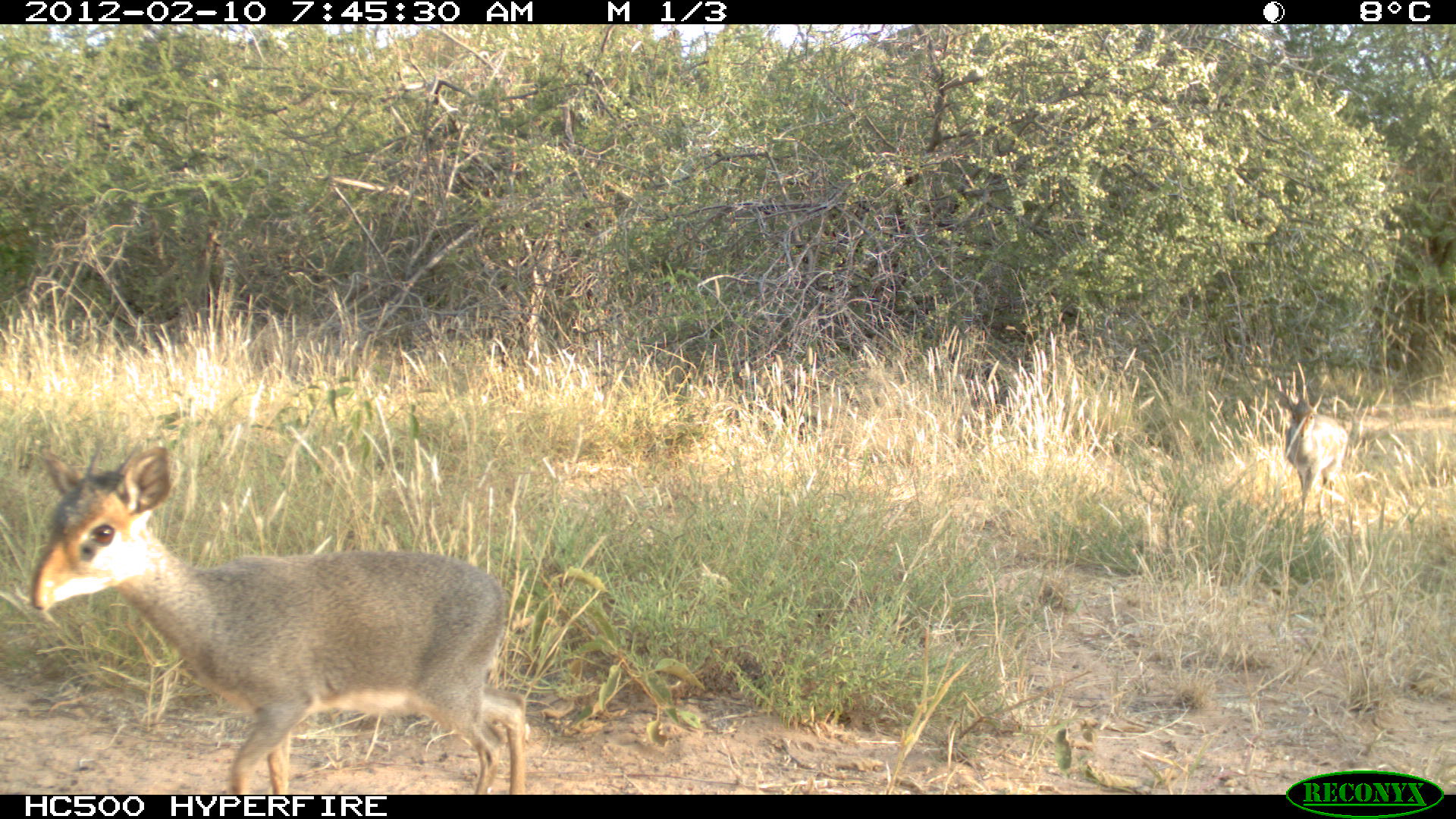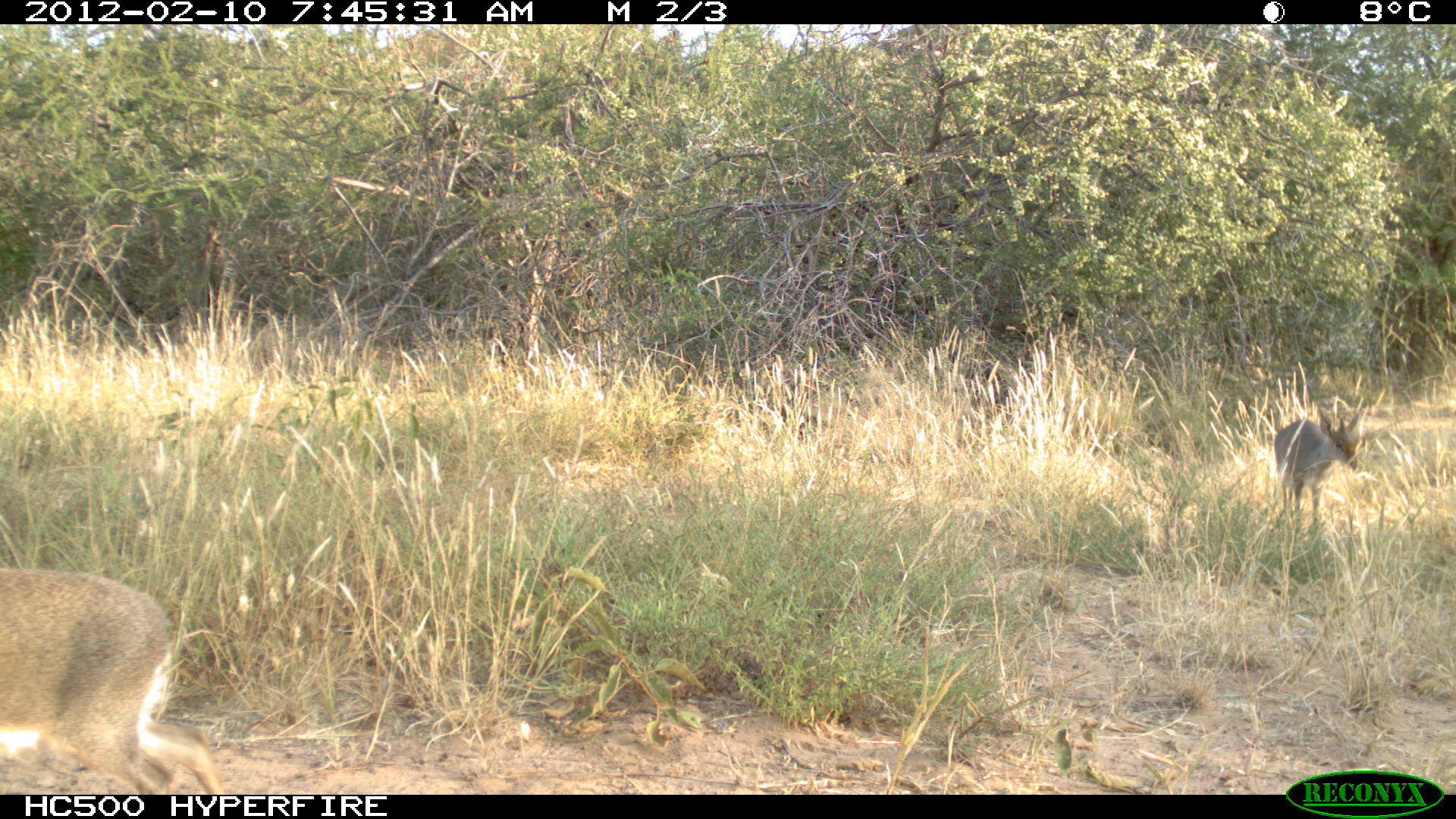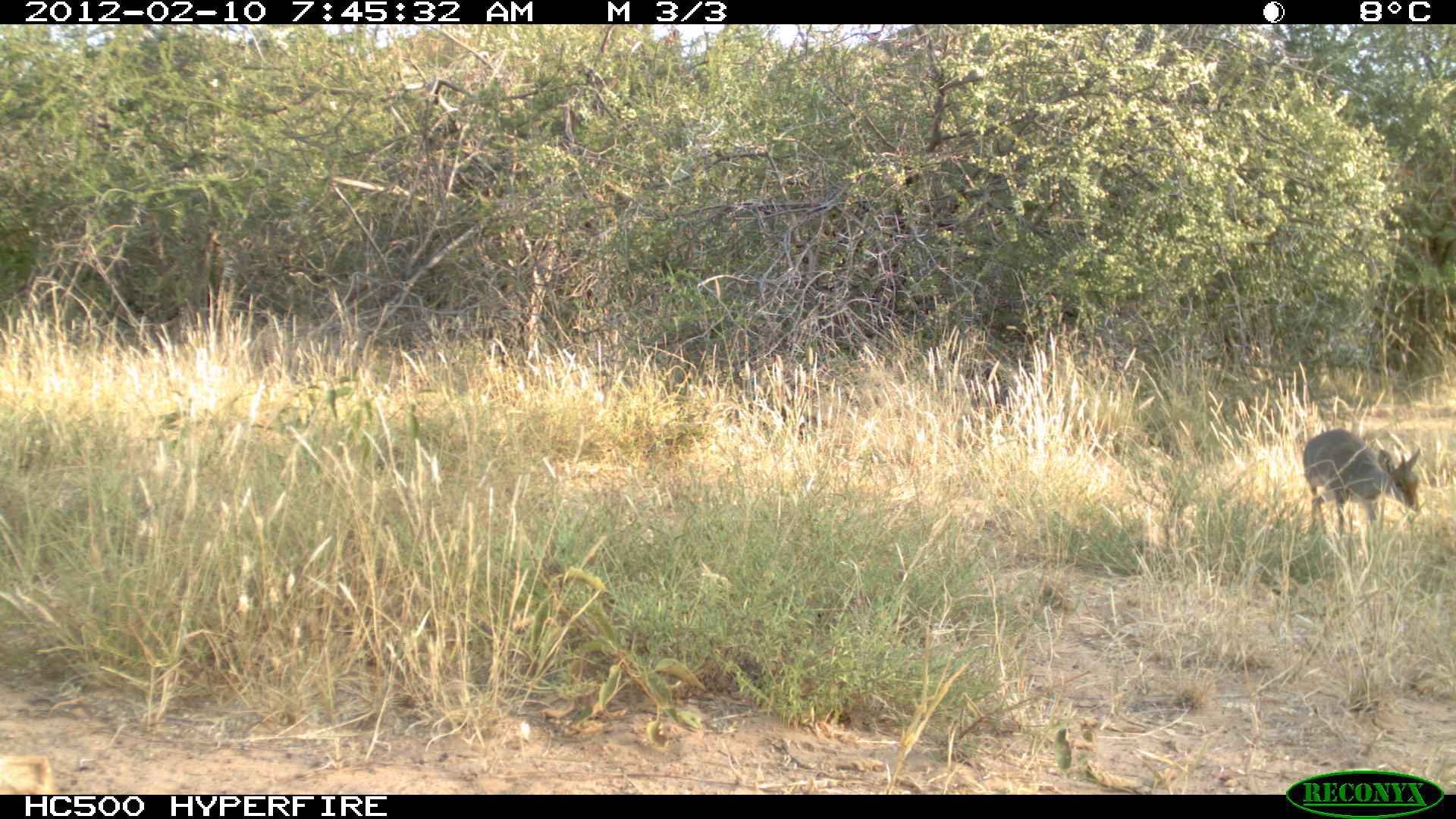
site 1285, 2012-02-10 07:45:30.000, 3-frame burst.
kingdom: Animalia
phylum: Chordata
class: Mammalia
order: Artiodactyla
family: Bovidae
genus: Madoqua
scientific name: Madoqua guentheri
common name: günther's dik-dik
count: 2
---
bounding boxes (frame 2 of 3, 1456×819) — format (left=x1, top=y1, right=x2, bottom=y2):
madoqua guentheri: (left=0, top=565, right=227, bottom=793); (left=1271, top=406, right=1364, bottom=529)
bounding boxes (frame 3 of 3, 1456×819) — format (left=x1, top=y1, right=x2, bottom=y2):
madoqua guentheri: (left=1298, top=426, right=1428, bottom=551); (left=0, top=750, right=60, bottom=793)